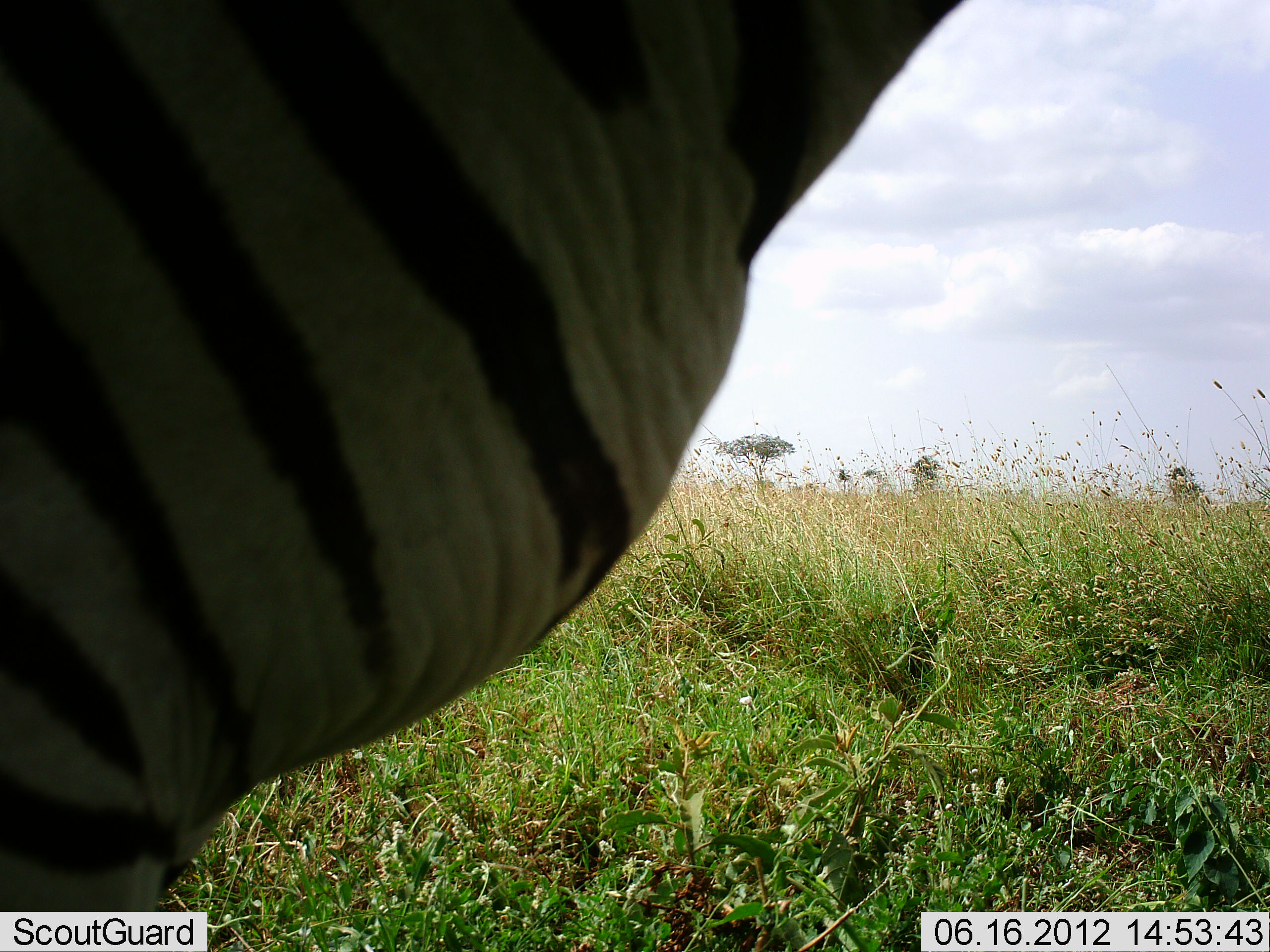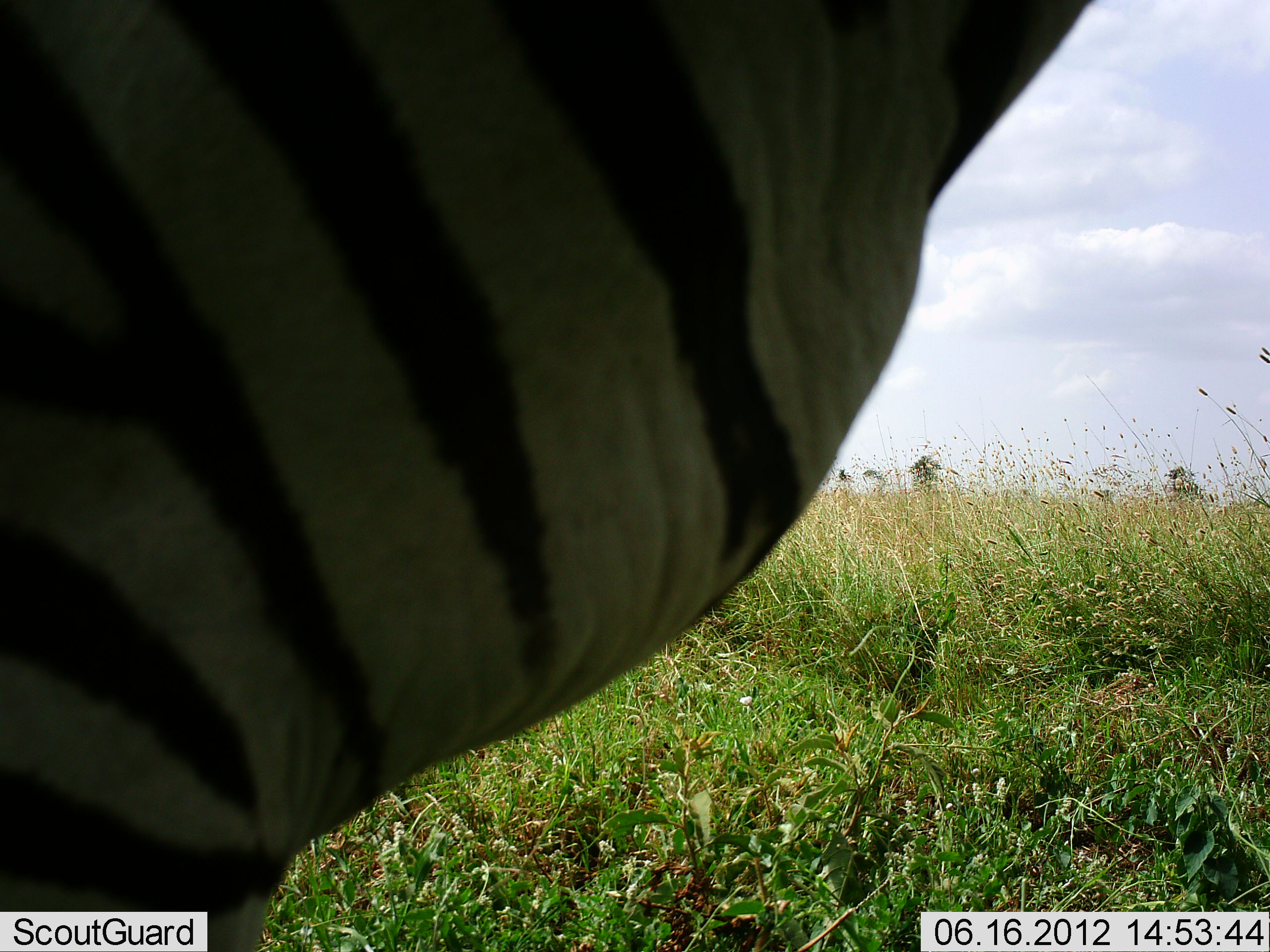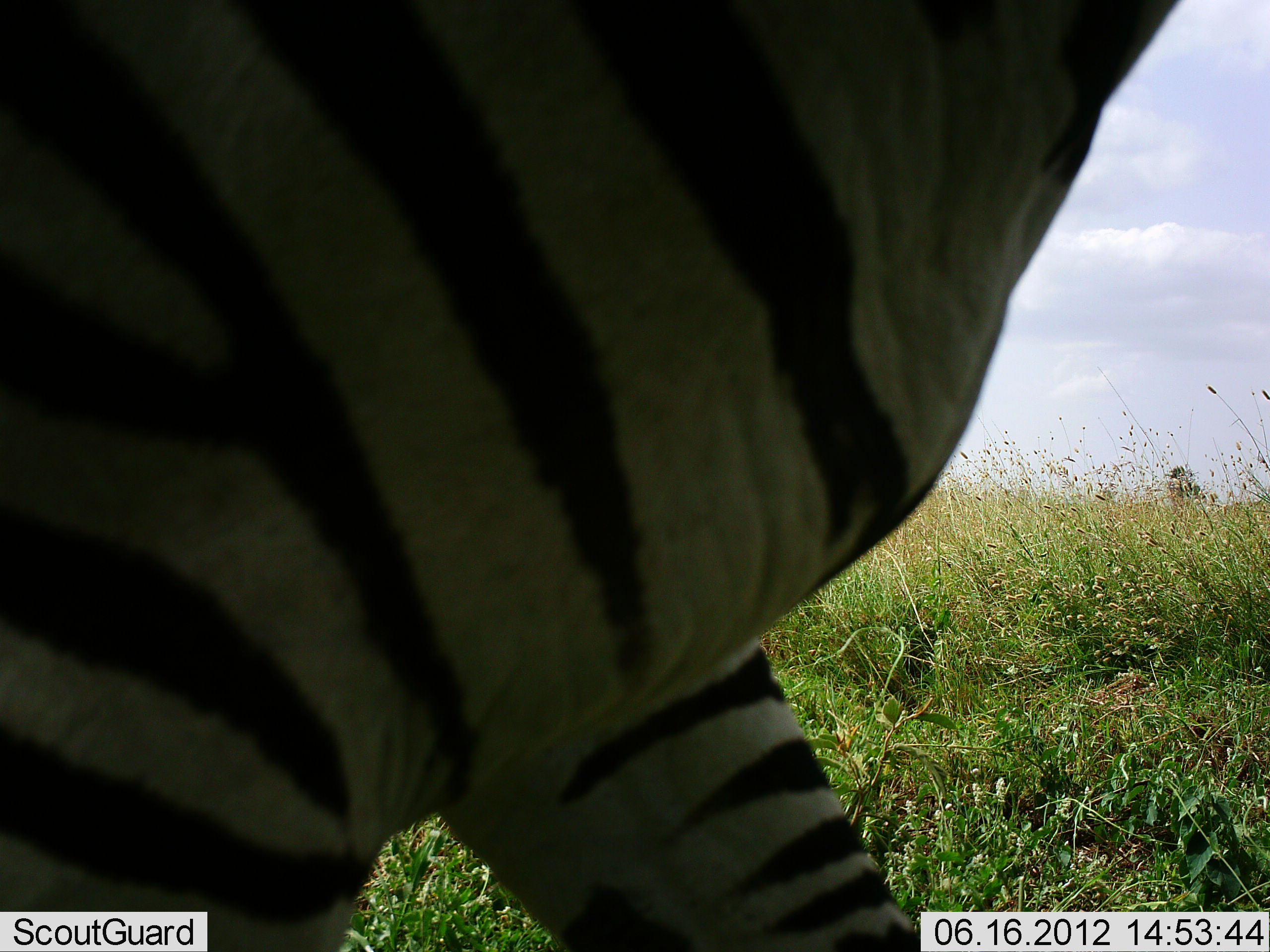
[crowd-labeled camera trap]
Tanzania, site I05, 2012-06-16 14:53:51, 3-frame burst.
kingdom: Animalia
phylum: Chordata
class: Mammalia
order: Perissodactyla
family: Equidae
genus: Equus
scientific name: Equus quagga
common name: plains zebra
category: zebra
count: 1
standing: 30%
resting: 0%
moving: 80%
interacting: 0%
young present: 0%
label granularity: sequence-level